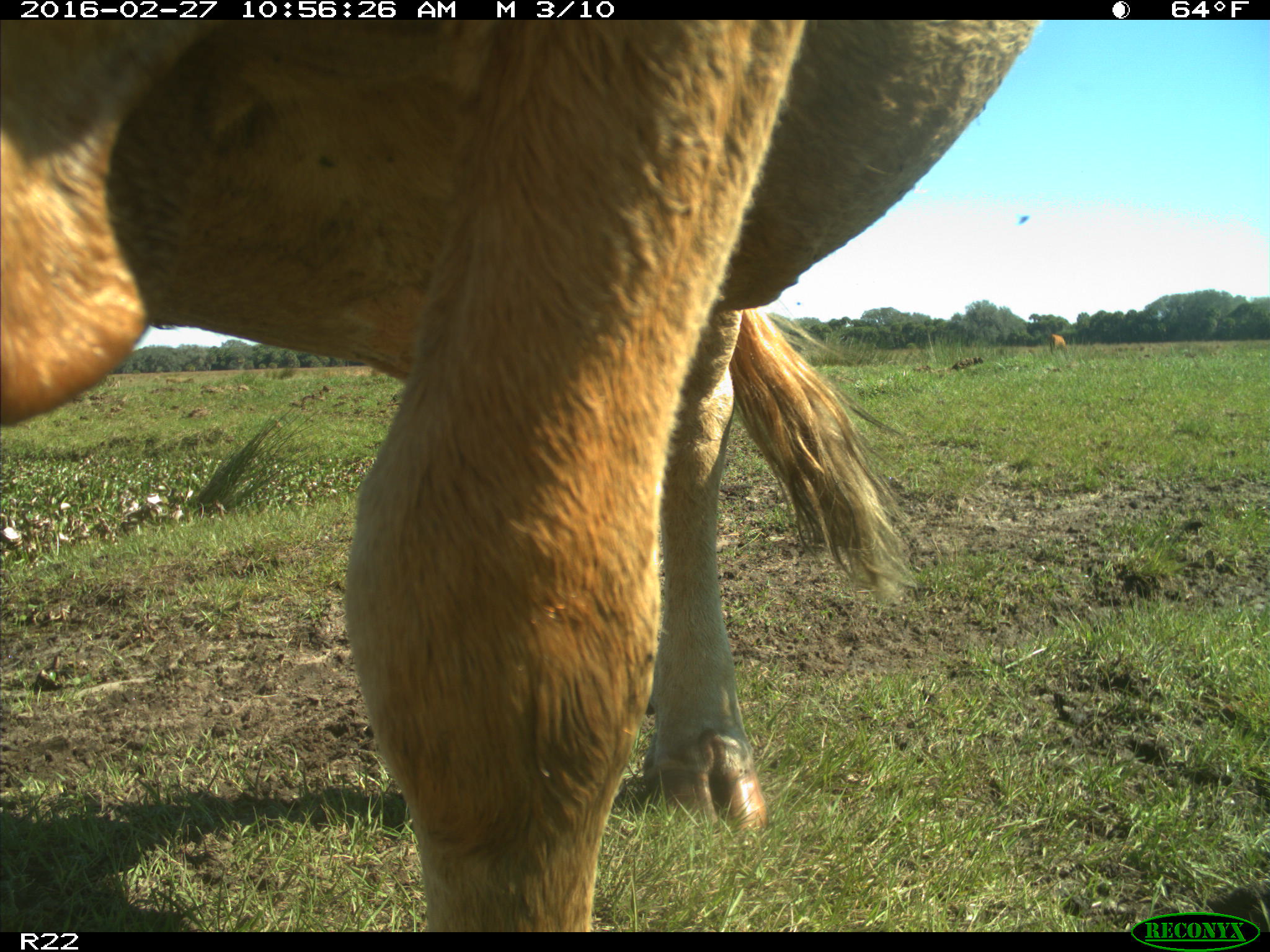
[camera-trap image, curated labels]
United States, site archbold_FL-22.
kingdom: Animalia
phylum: Chordata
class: Mammalia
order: Artiodactyla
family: Bovidae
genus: Bos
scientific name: Bos taurus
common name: domestic cow